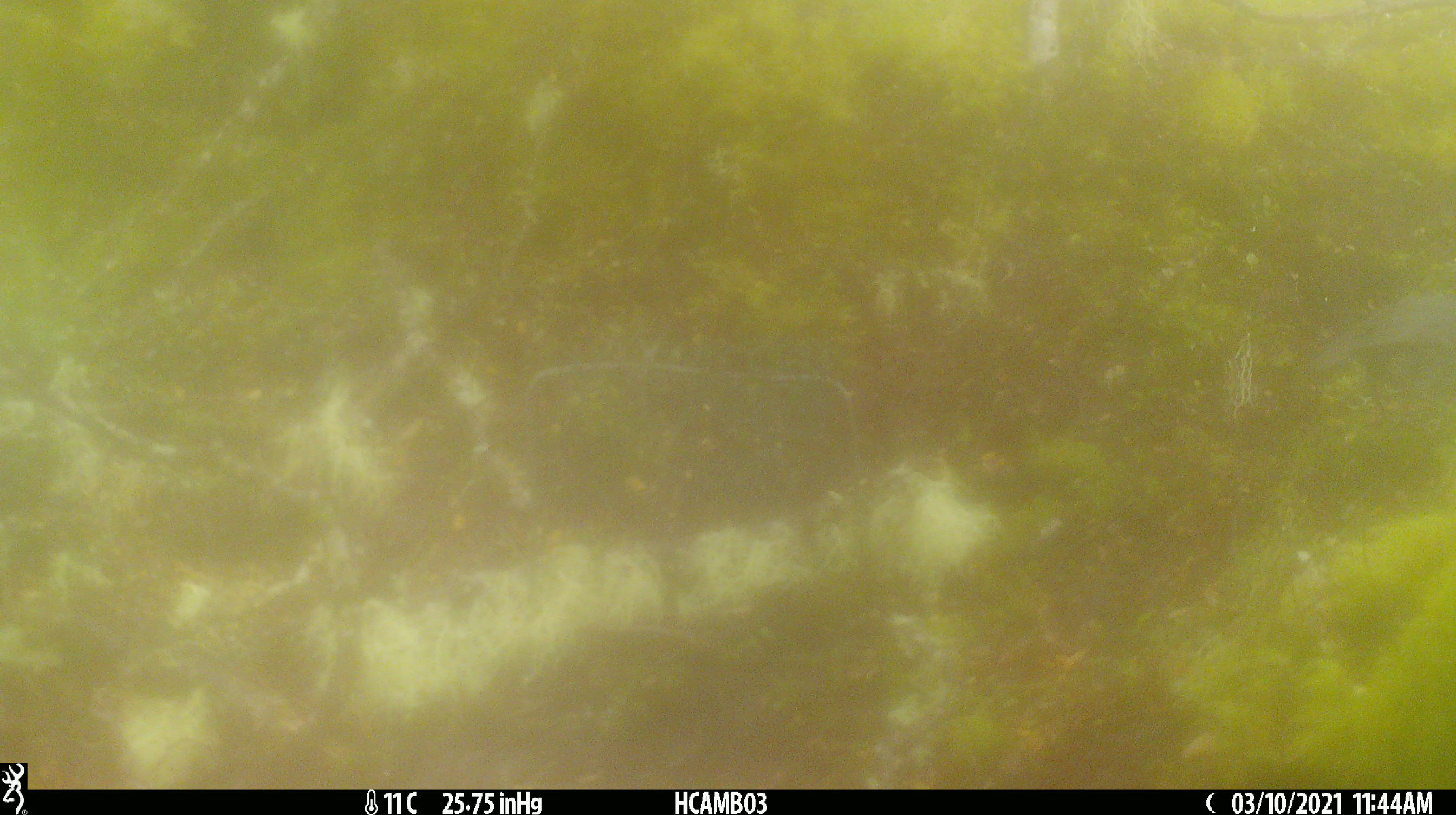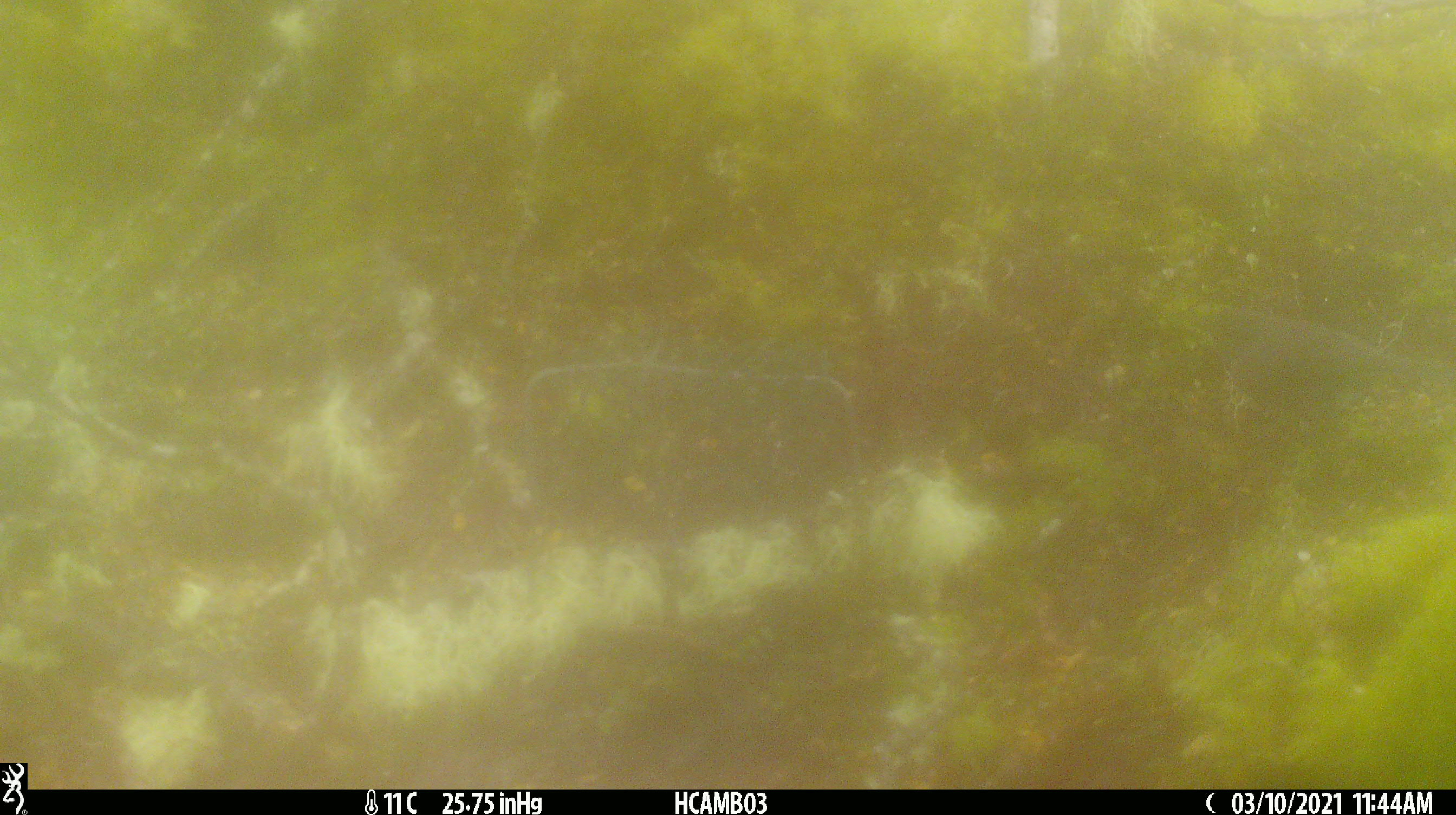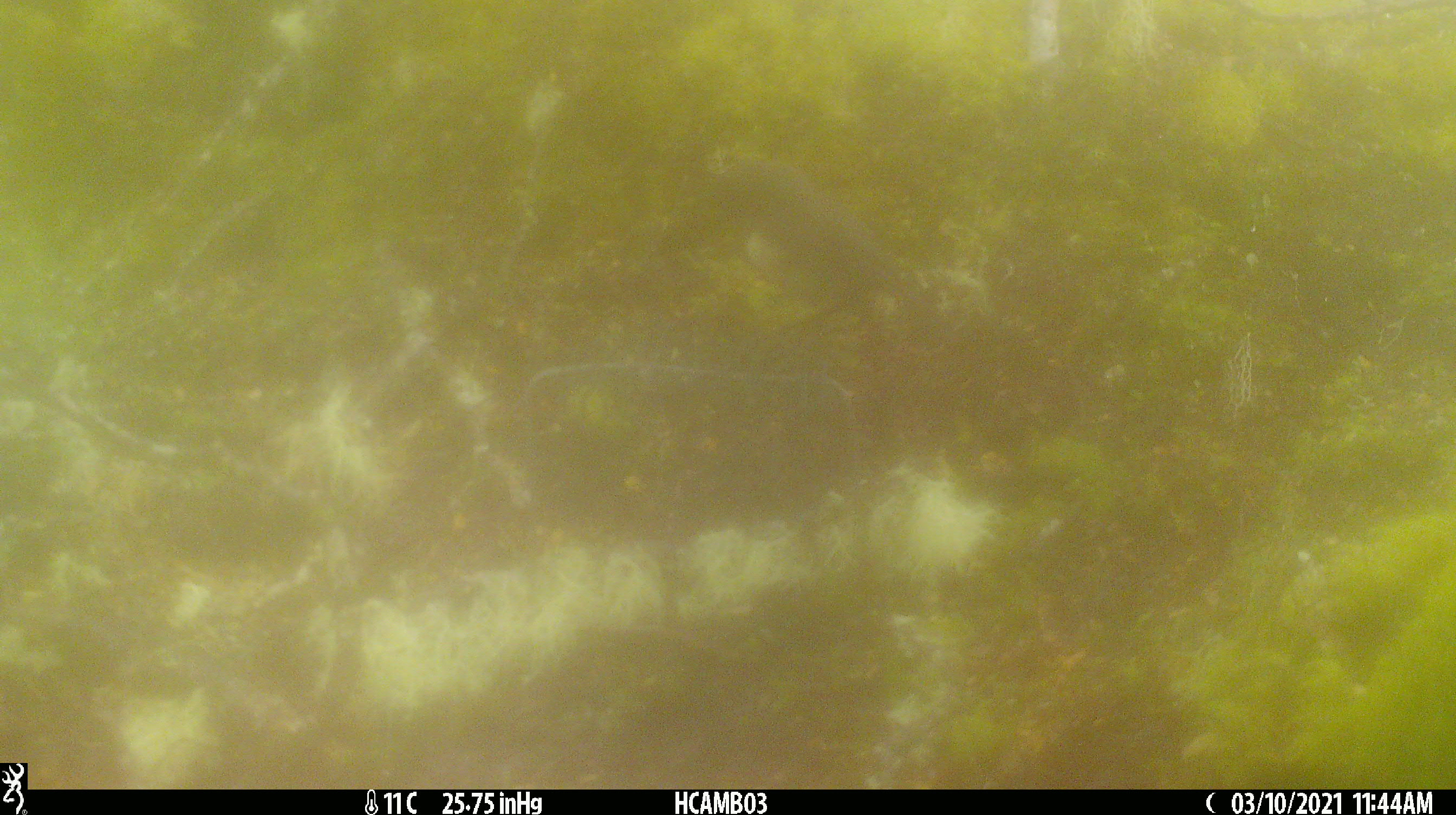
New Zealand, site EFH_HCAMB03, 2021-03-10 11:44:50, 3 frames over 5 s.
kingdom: Animalia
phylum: Chordata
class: Aves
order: Passeriformes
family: Petroicidae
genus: Petroica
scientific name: Petroica australis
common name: new zealand robin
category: robin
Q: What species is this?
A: Robin (new zealand robin) (Petroica australis).